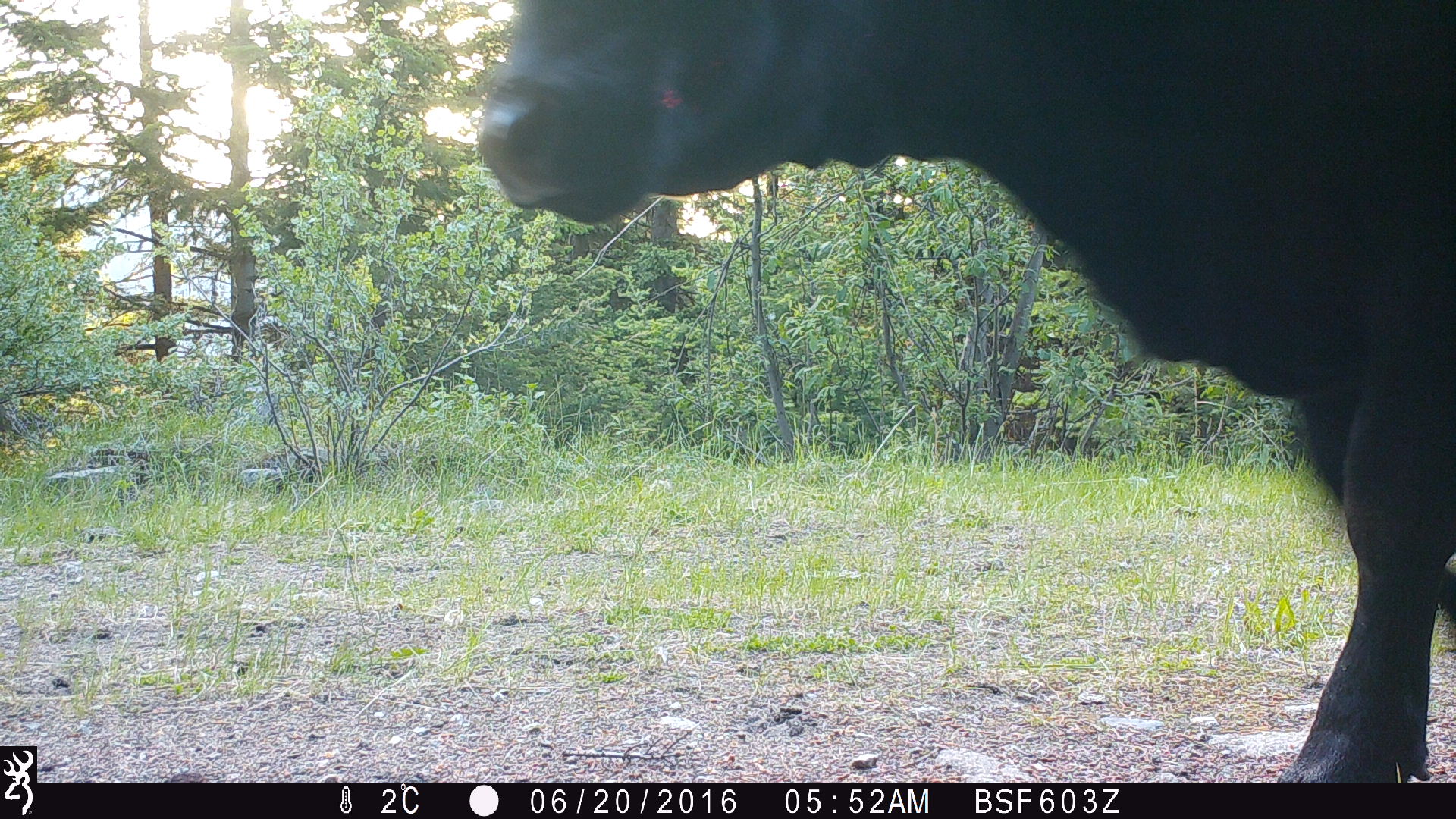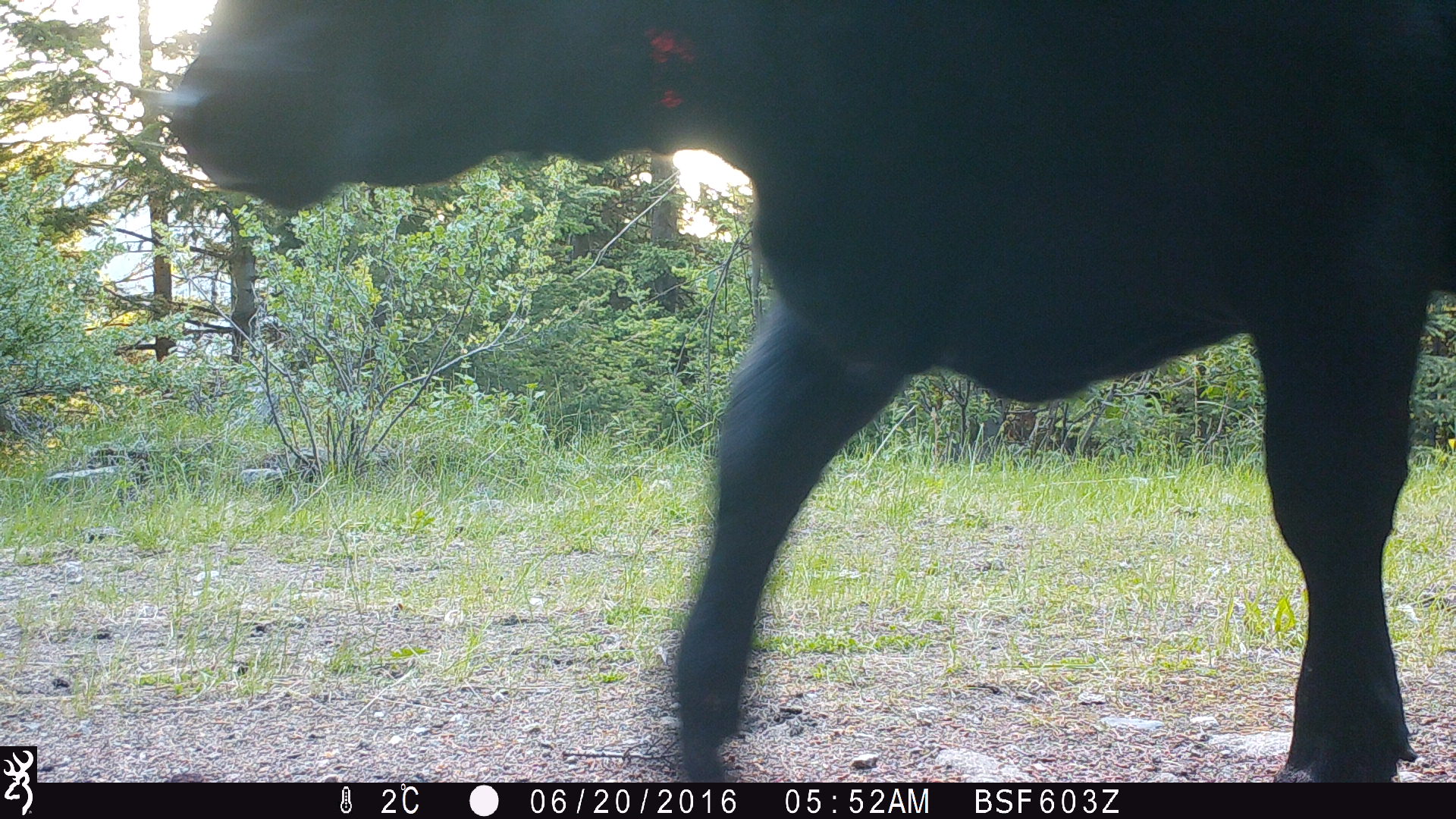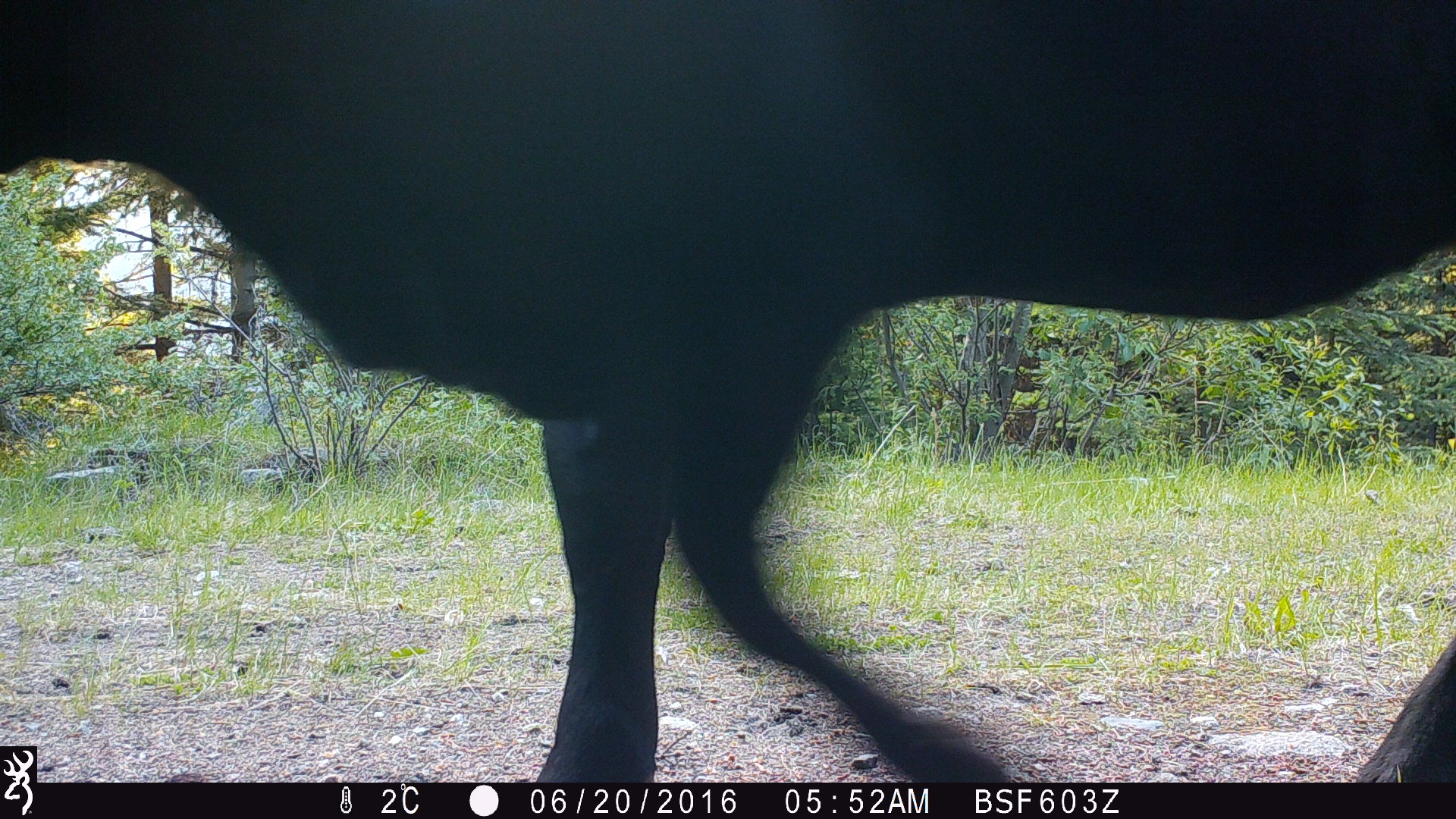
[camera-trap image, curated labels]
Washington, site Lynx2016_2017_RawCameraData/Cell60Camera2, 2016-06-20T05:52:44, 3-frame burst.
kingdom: Animalia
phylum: Chordata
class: Mammalia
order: Artiodactyla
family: Bovidae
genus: Bos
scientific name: Bos taurus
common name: domestic cattle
Domestic cattle (Bos taurus). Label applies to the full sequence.